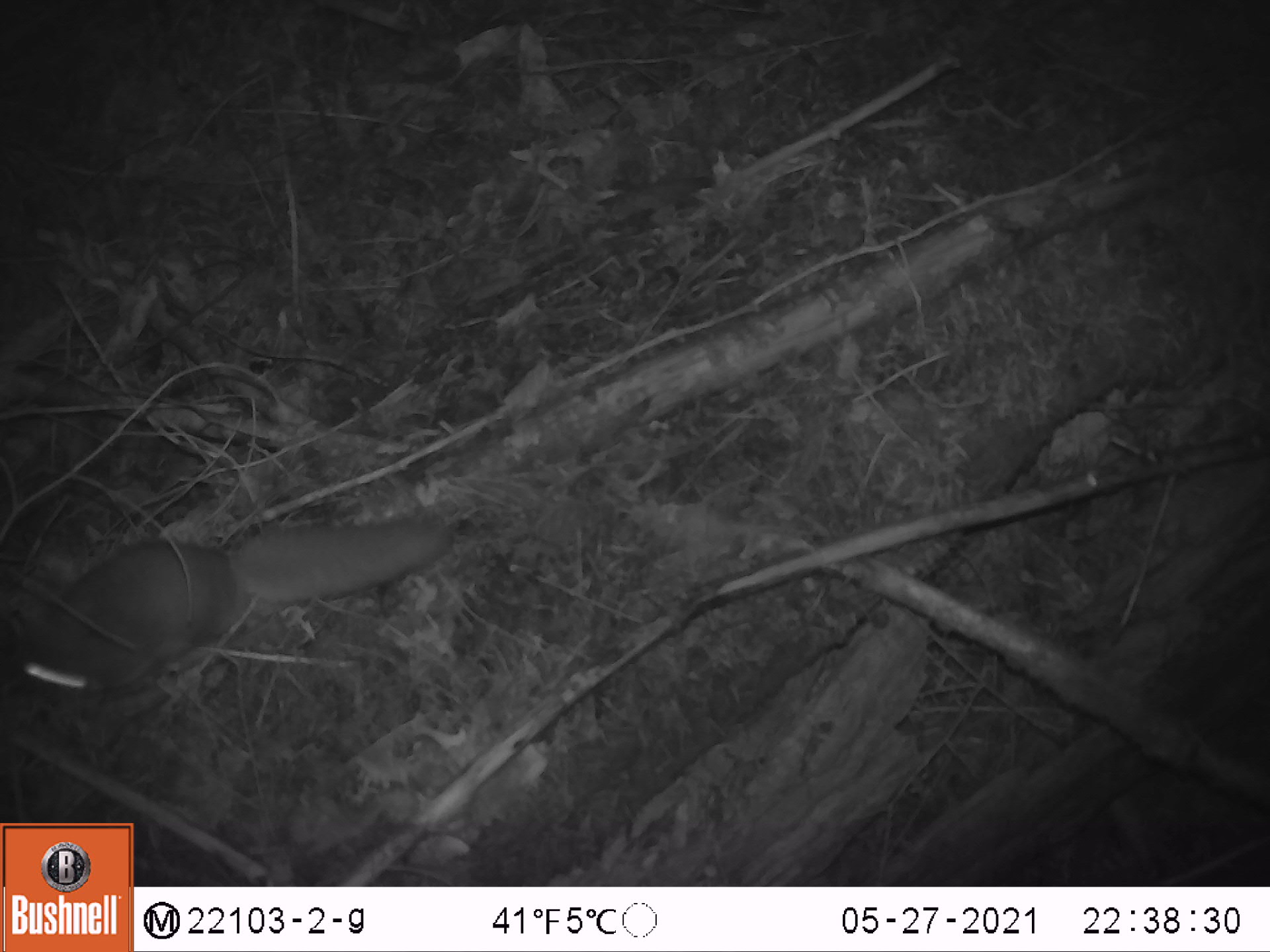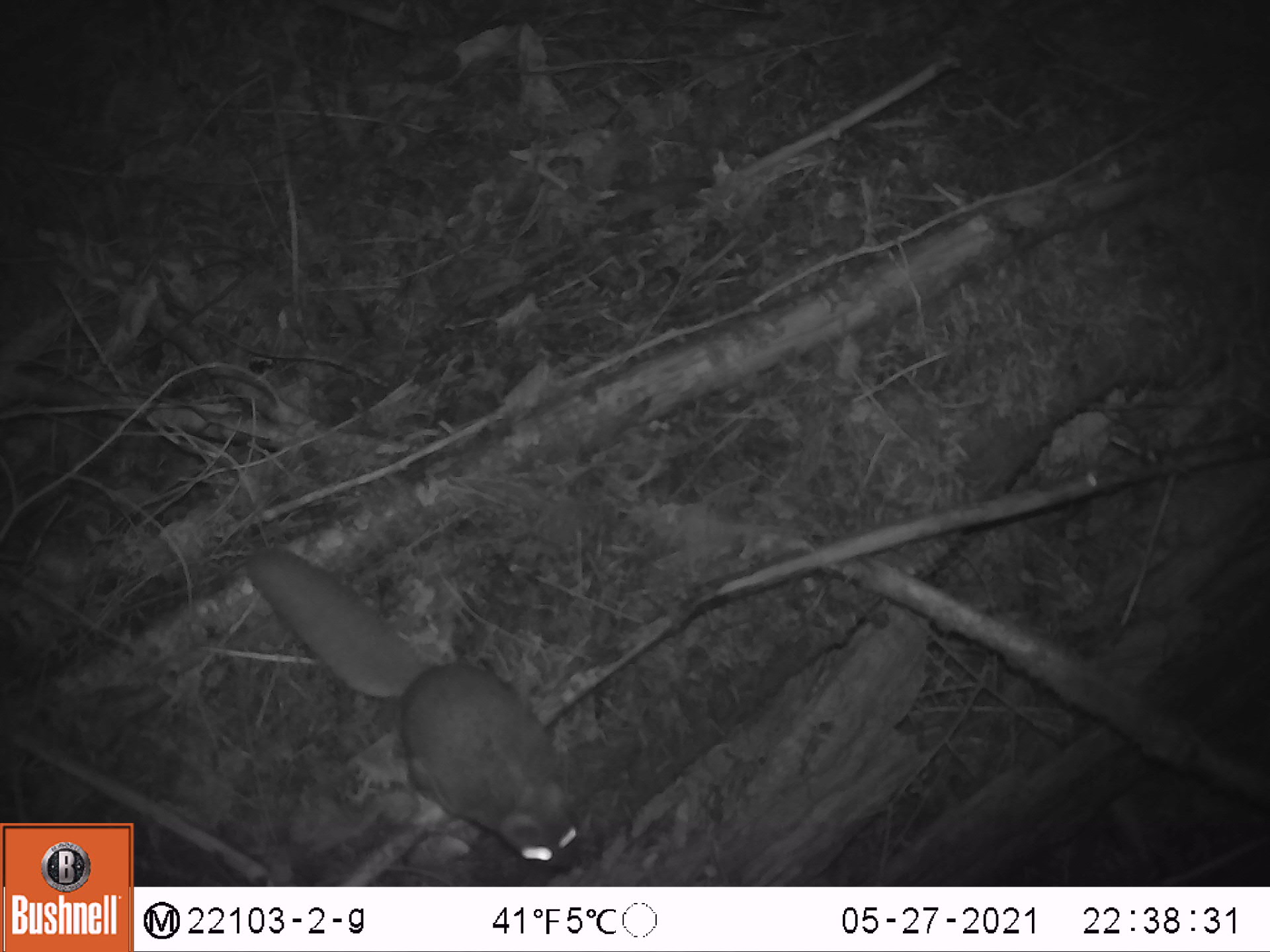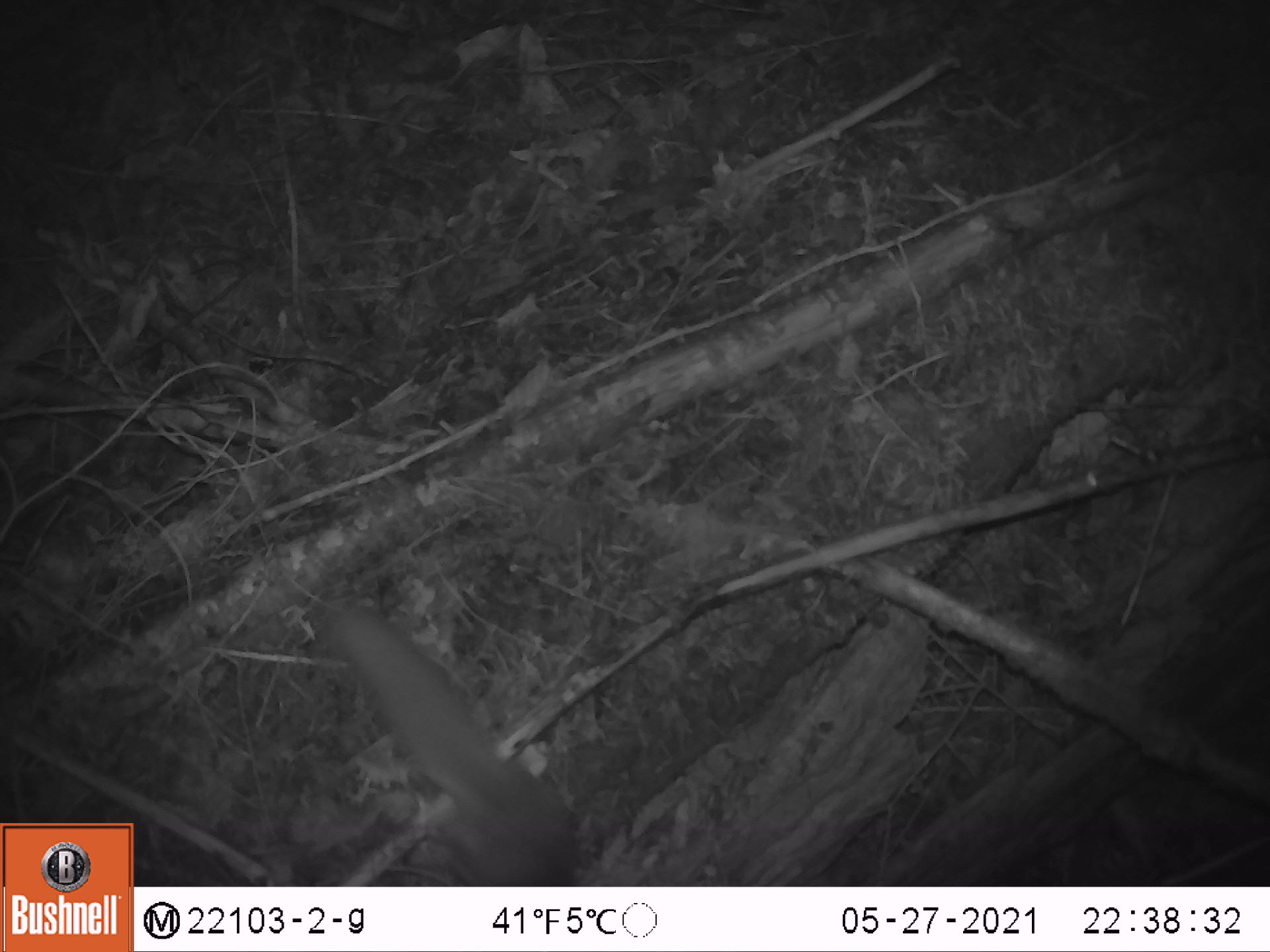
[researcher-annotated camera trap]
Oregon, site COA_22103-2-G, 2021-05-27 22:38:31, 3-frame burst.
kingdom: Animalia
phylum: Chordata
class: Mammalia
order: Rodentia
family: Sciuridae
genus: Glaucomys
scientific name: Glaucomys oregonensis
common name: humboldt's flying squirrel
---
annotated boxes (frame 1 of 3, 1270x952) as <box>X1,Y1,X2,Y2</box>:
humboldt's flying squirrel: <box>2,499,458,734</box>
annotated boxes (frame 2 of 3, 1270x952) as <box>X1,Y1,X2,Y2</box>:
humboldt's flying squirrel: <box>215,520,602,878</box>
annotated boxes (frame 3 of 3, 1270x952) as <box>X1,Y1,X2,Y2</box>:
humboldt's flying squirrel: <box>311,586,591,885</box>